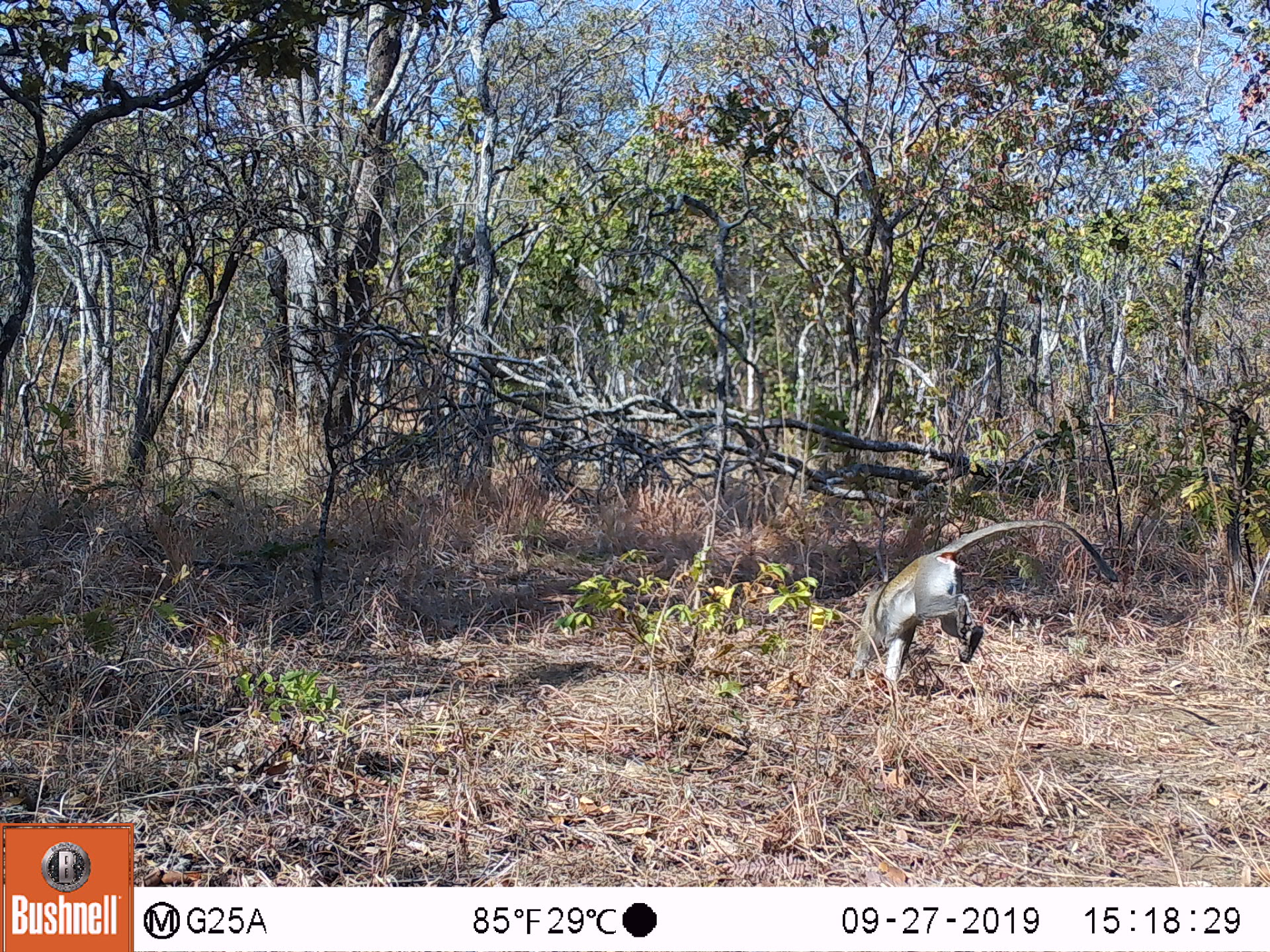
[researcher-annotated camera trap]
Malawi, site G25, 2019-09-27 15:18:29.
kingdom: Animalia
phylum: Chordata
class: Mammalia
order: Primates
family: Cercopithecidae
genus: Chlorocebus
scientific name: Chlorocebus pygerythrus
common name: vervet monkey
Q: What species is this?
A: Vervet monkey (Chlorocebus pygerythrus).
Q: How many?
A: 1.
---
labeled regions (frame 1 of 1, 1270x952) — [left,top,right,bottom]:
vervet monkey: [843,516,1120,687]